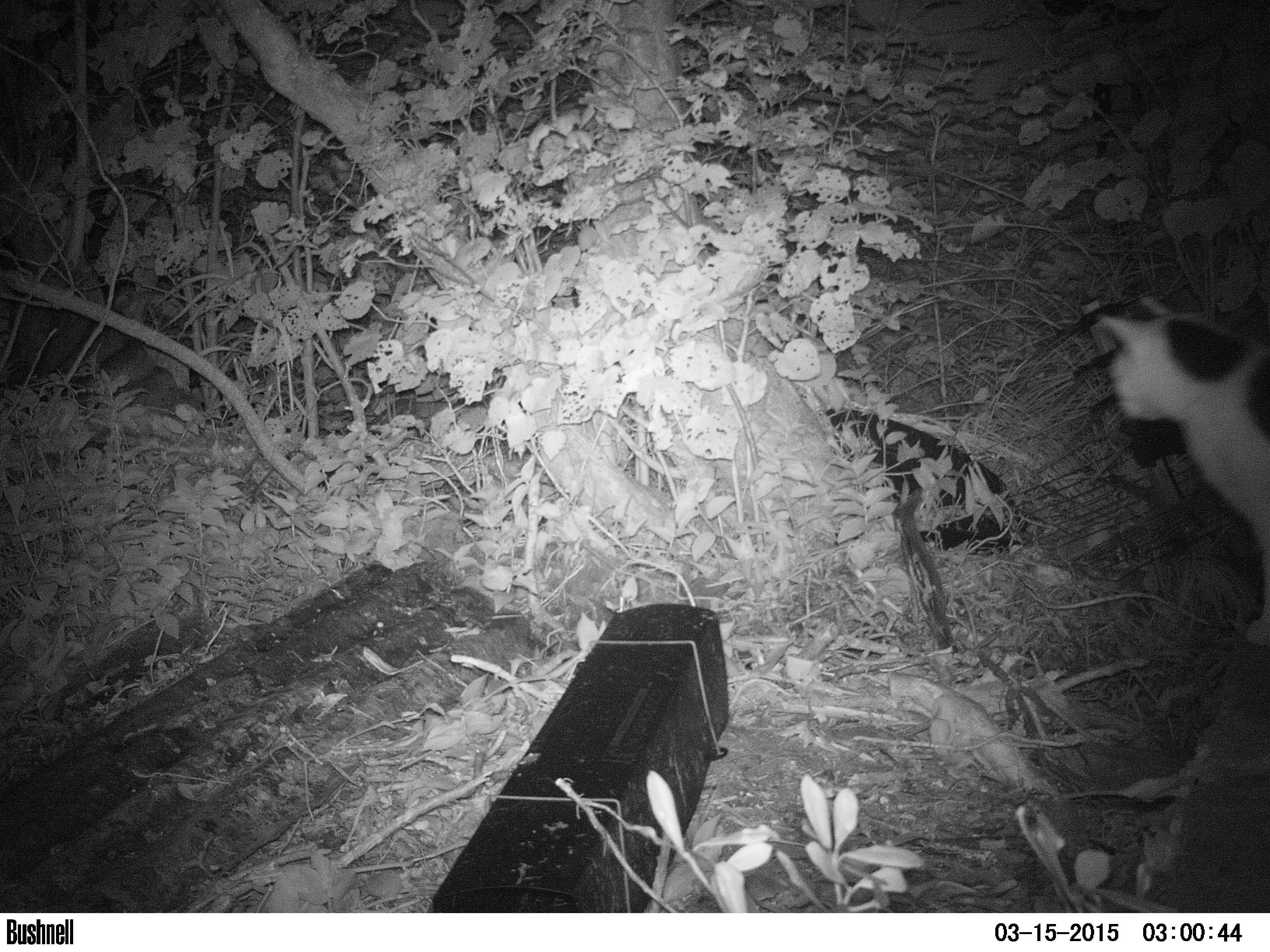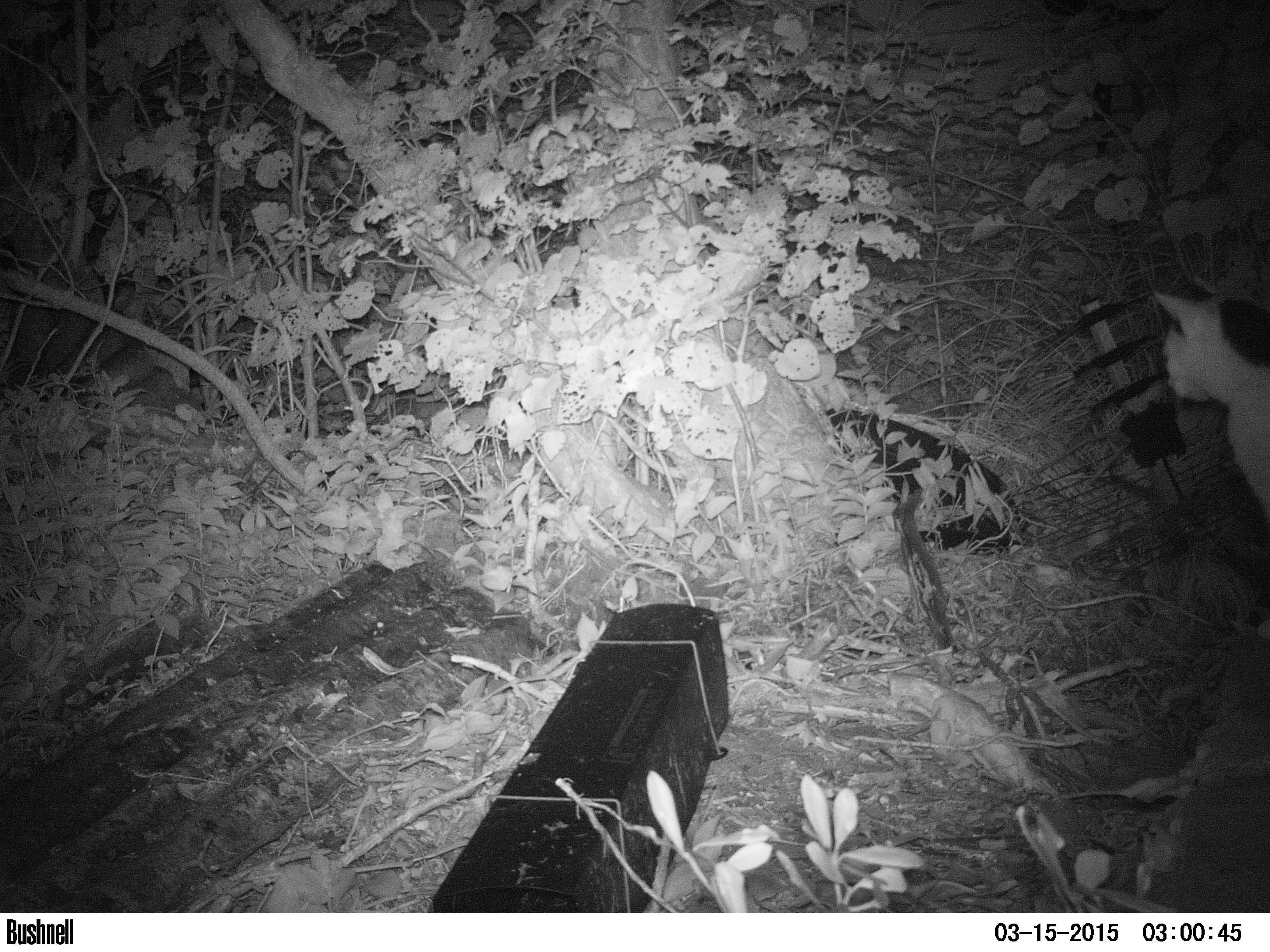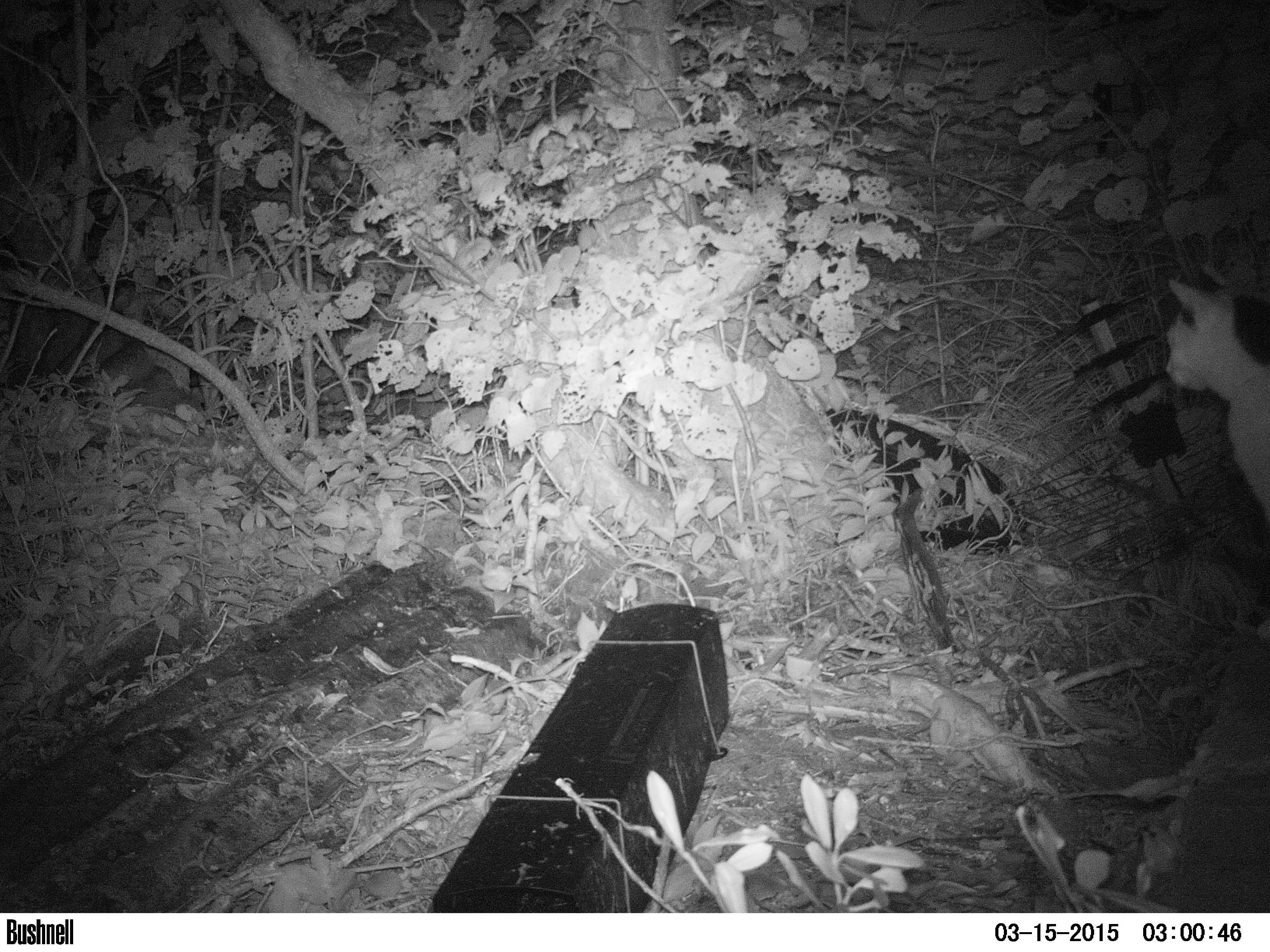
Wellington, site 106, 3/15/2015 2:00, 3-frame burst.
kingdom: Animalia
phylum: Chordata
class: Mammalia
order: Carnivora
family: Felidae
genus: Felis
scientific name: Felis catus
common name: cat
Cat (Felis catus).